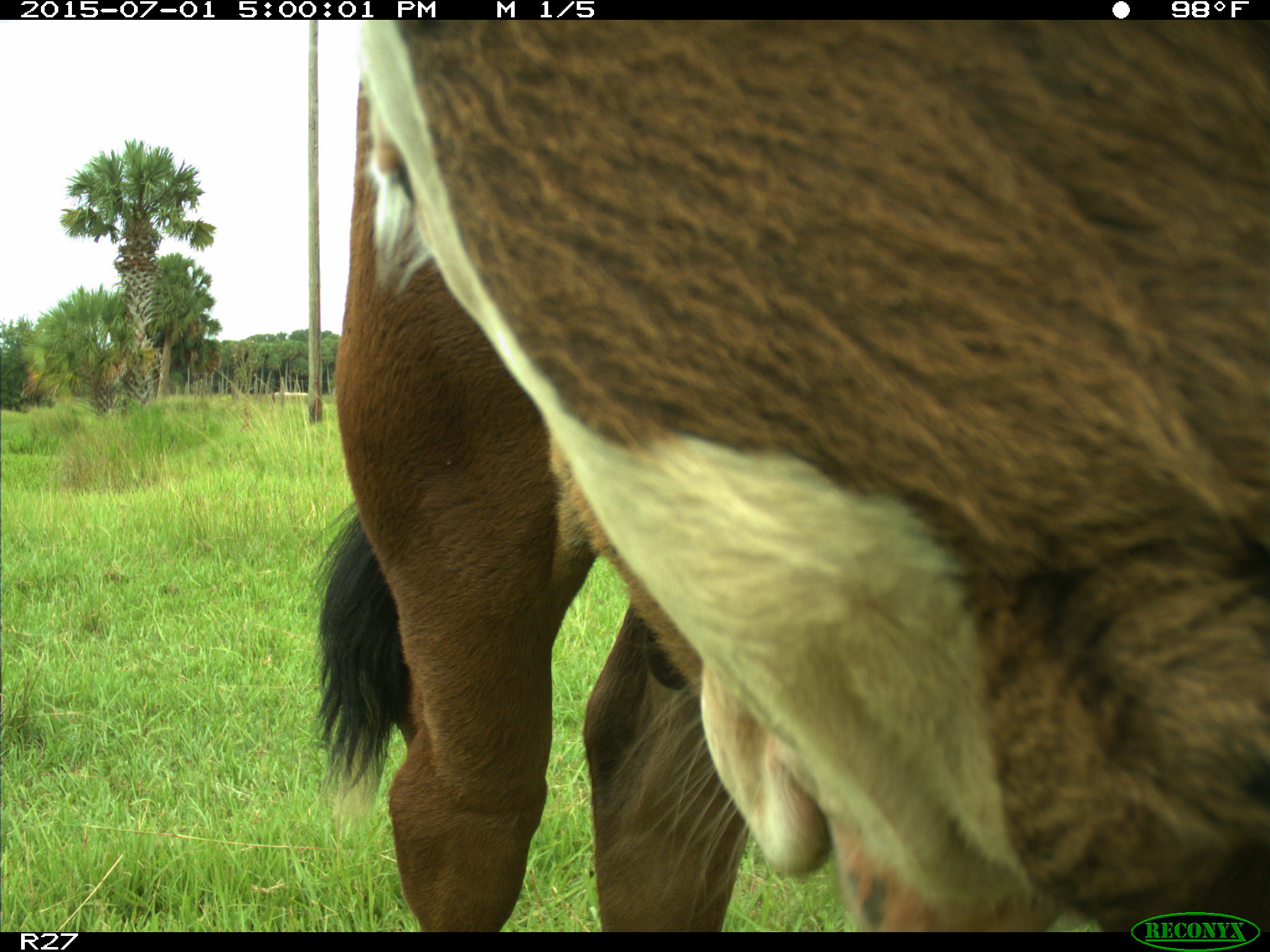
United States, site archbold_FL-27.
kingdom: Animalia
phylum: Chordata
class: Mammalia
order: Artiodactyla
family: Bovidae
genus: Bos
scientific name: Bos taurus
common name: domestic cow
Bos taurus (domestic cow).